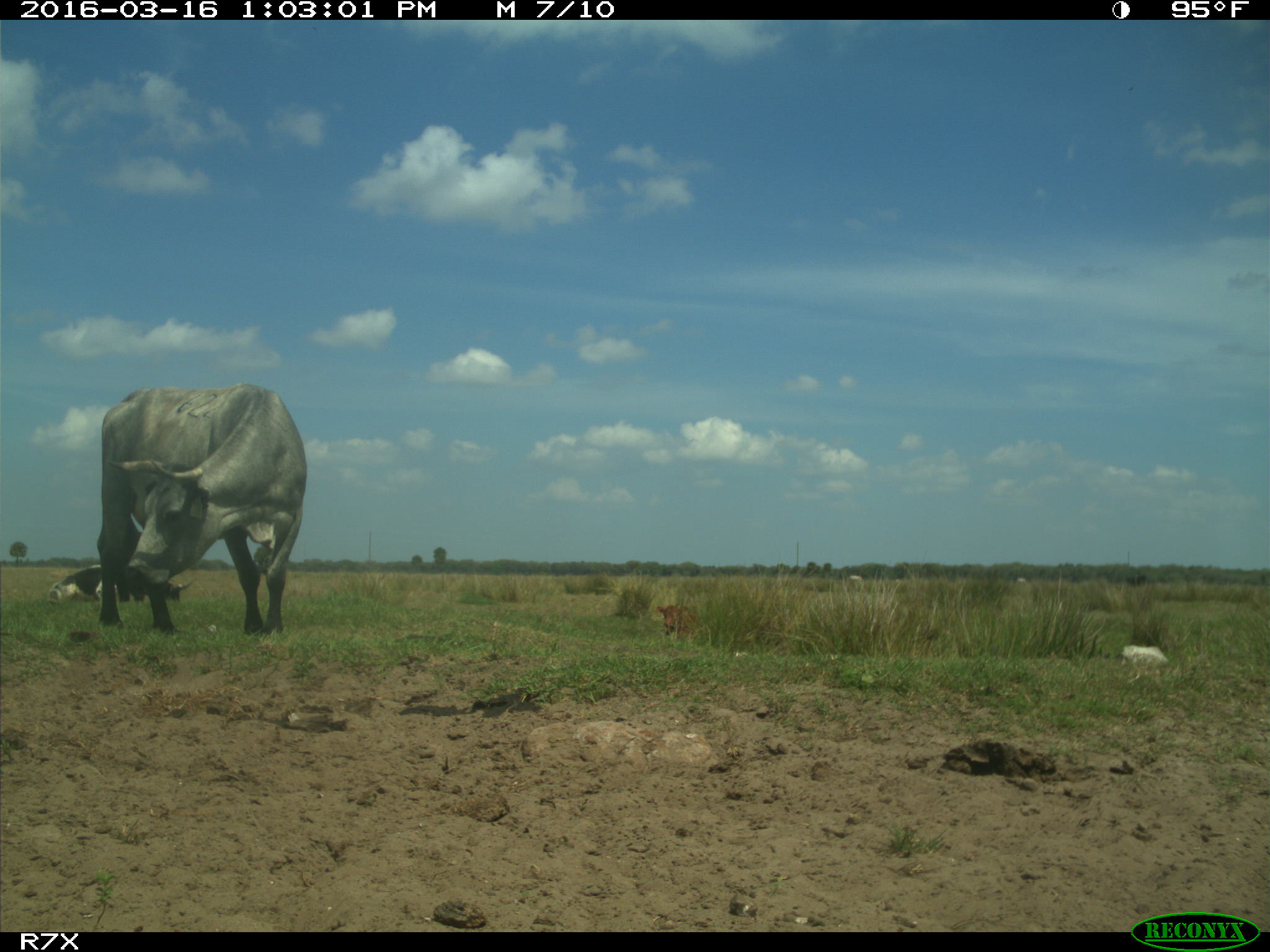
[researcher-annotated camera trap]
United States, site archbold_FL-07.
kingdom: Animalia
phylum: Chordata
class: Mammalia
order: Artiodactyla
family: Bovidae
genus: Bos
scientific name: Bos taurus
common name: domestic cow